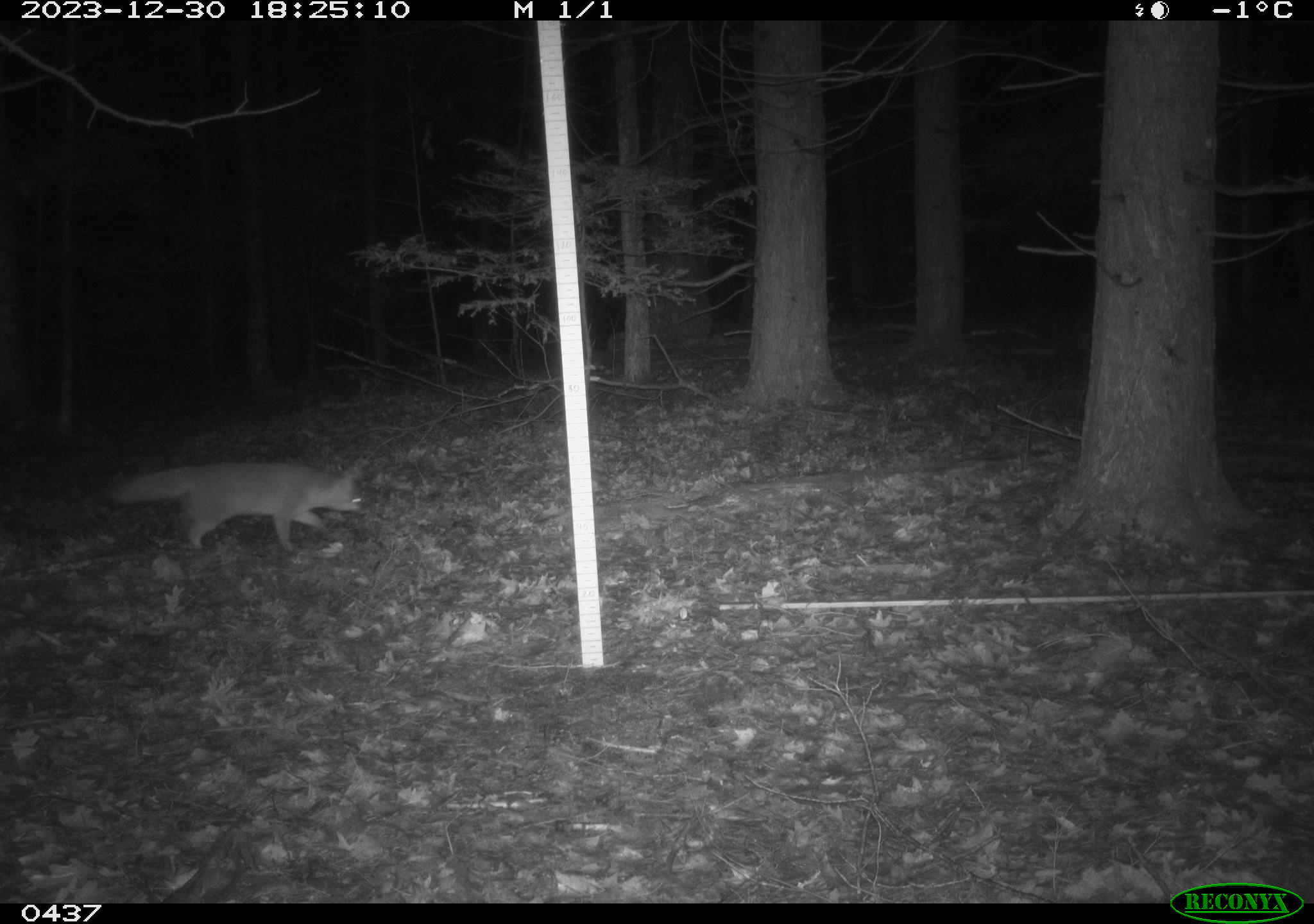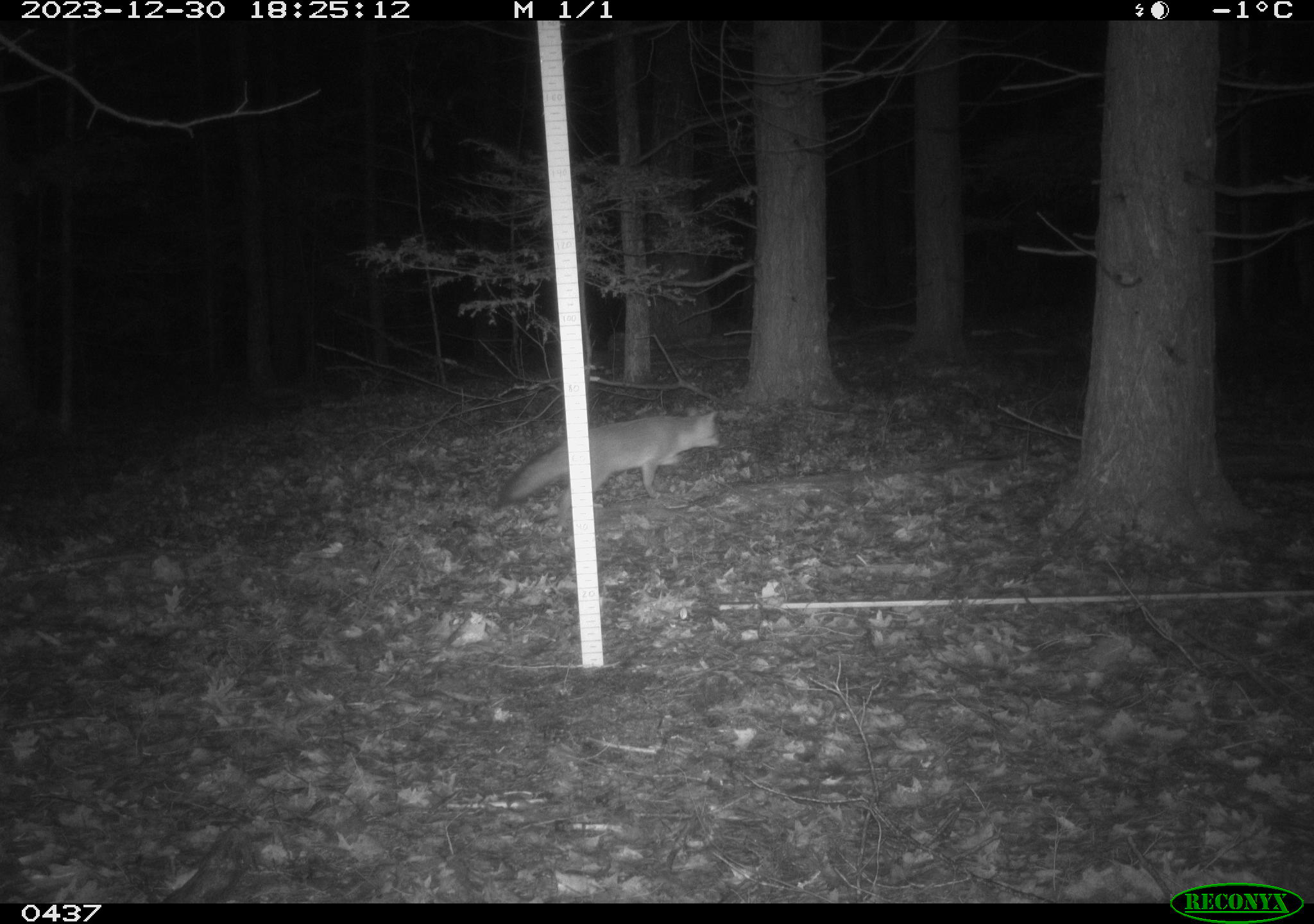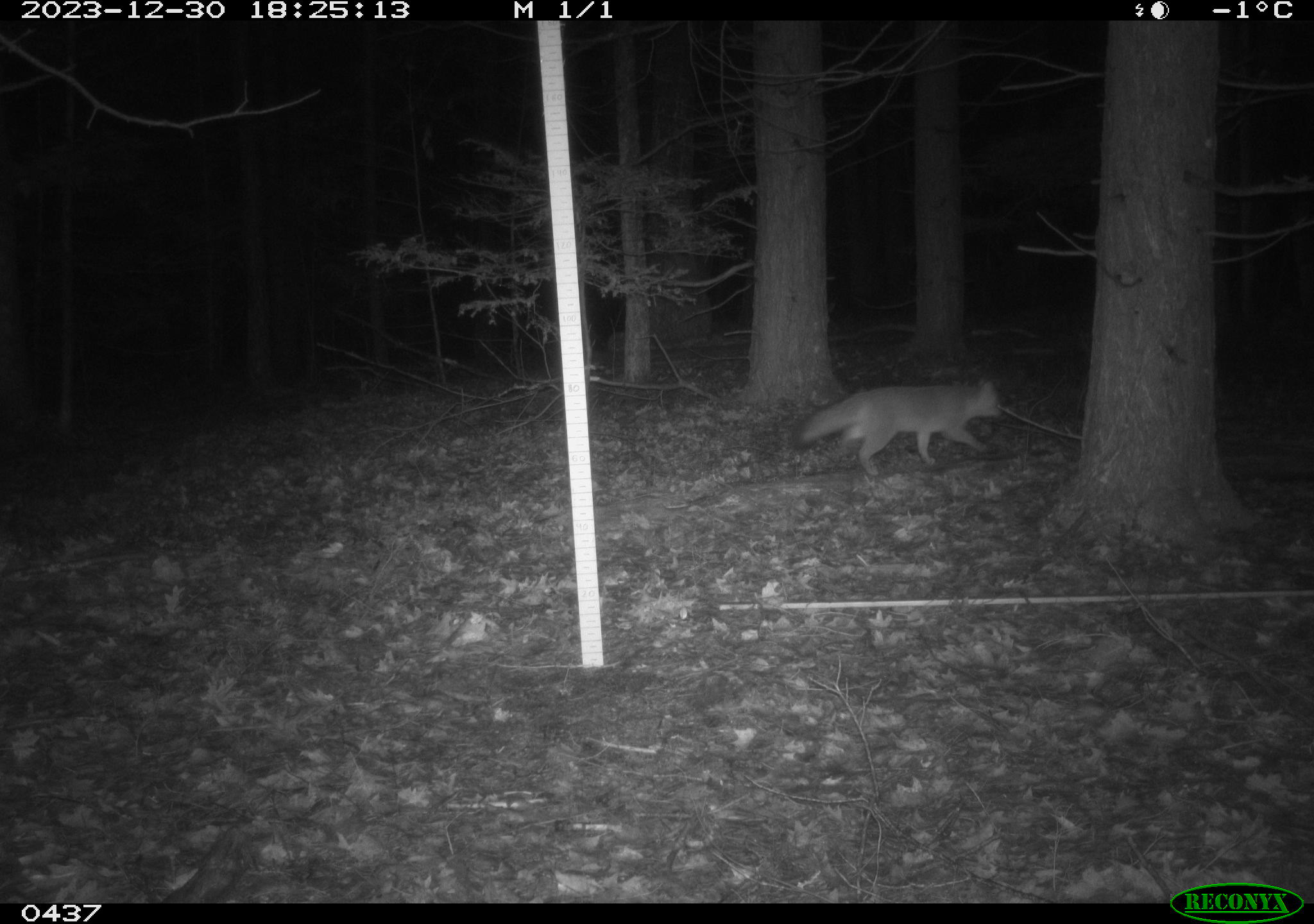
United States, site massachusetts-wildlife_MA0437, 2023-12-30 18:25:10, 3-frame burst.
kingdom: Animalia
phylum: Chordata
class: Mammalia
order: Carnivora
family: Canidae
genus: Urocyon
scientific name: Urocyon cinereoargenteus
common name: gray fox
Gray fox (Urocyon cinereoargenteus).